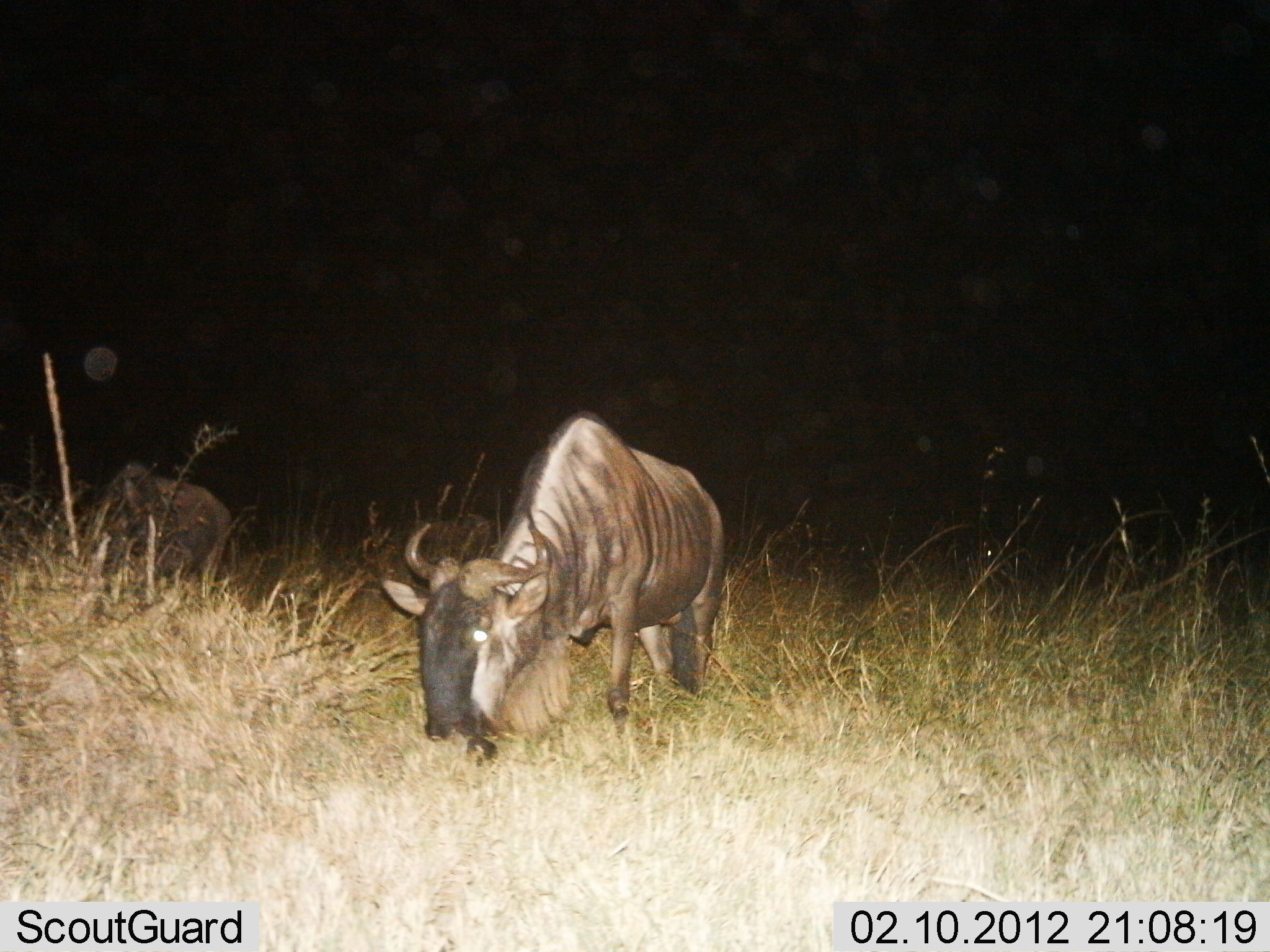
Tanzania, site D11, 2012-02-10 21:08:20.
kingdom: Animalia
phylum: Chordata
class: Mammalia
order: Artiodactyla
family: Bovidae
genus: Connochaetes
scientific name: Connochaetes taurinus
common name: blue wildebeest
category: wildebeest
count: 2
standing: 36%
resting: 7%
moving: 0%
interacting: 0%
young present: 0%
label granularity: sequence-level